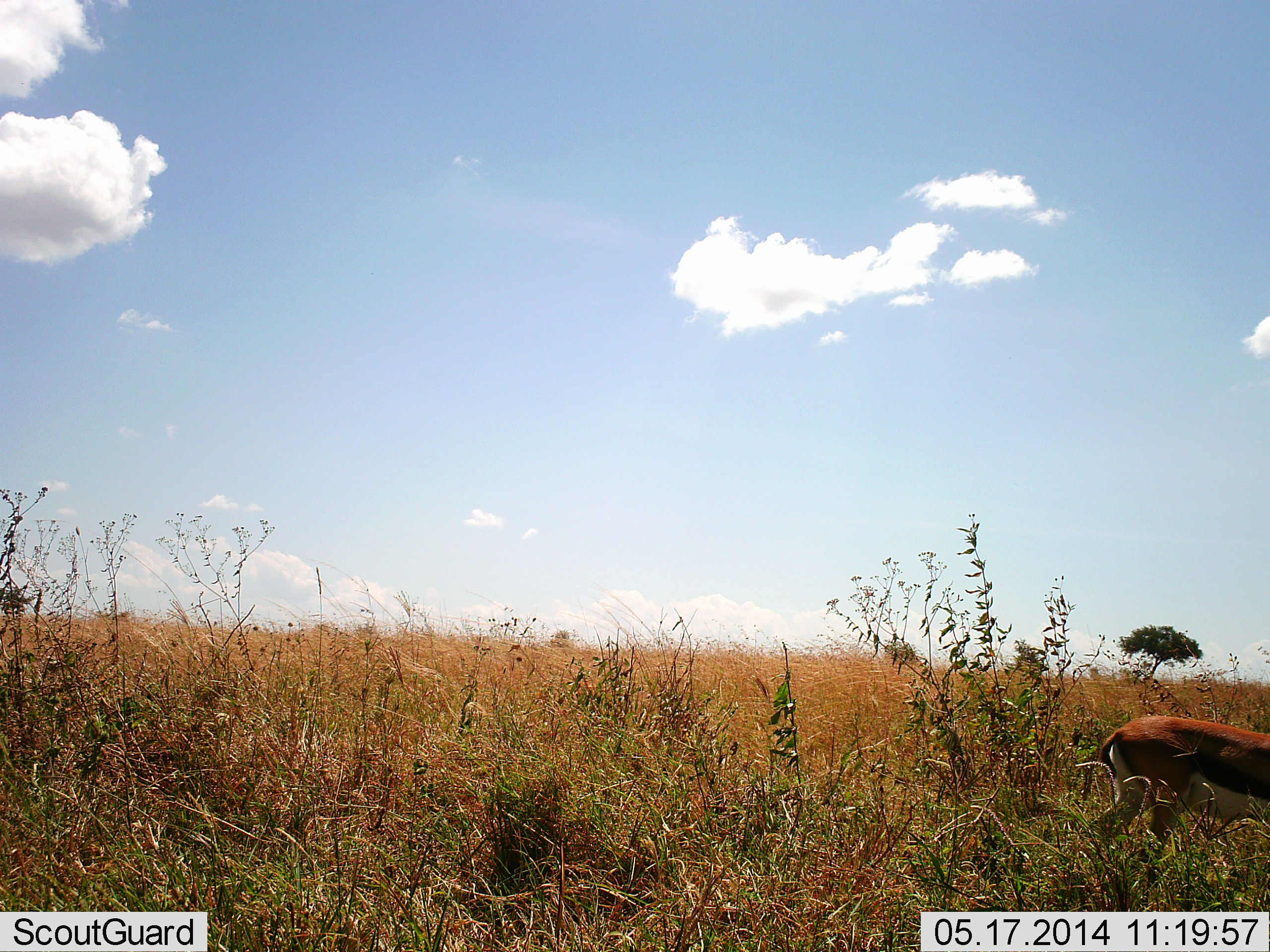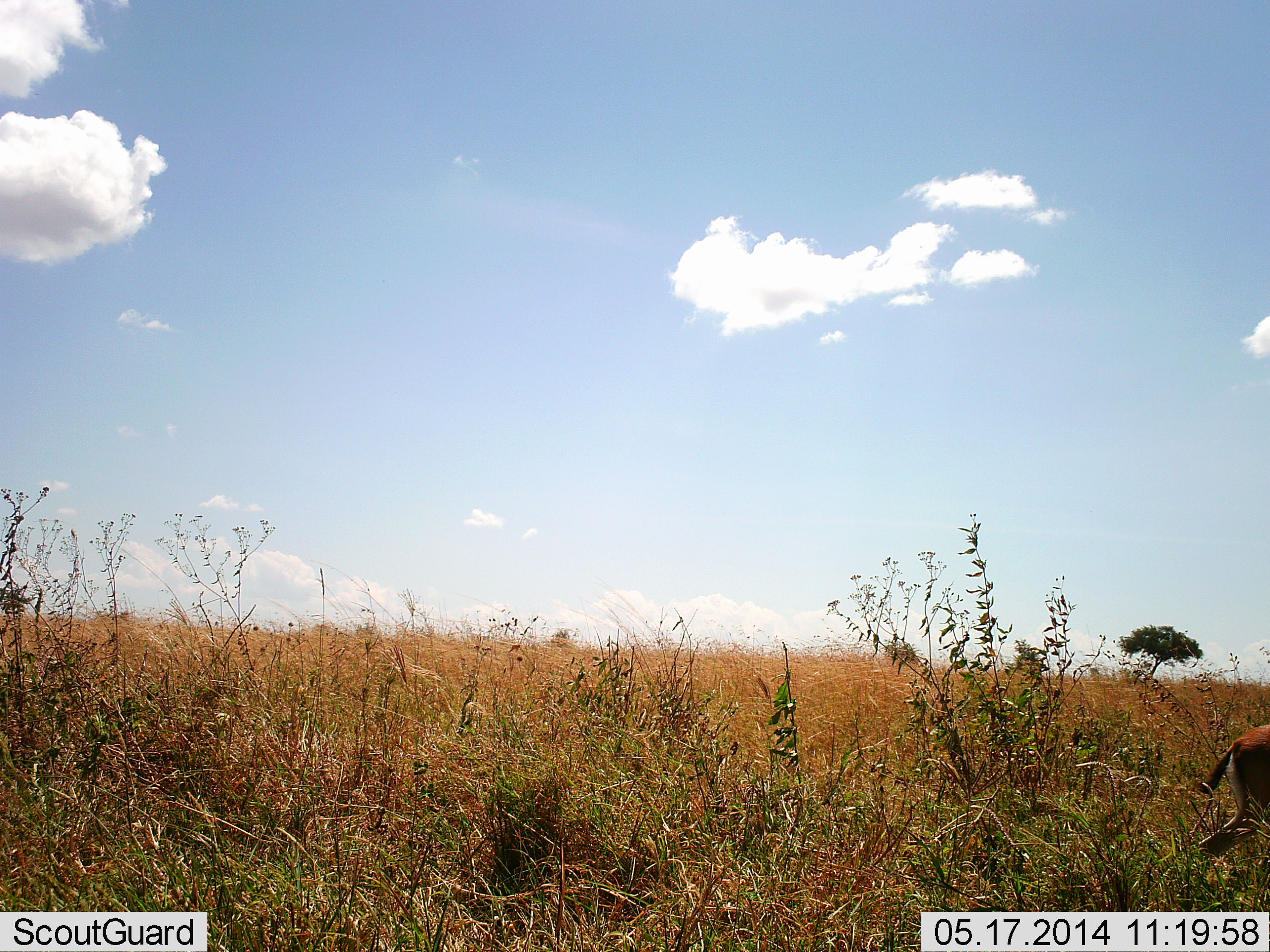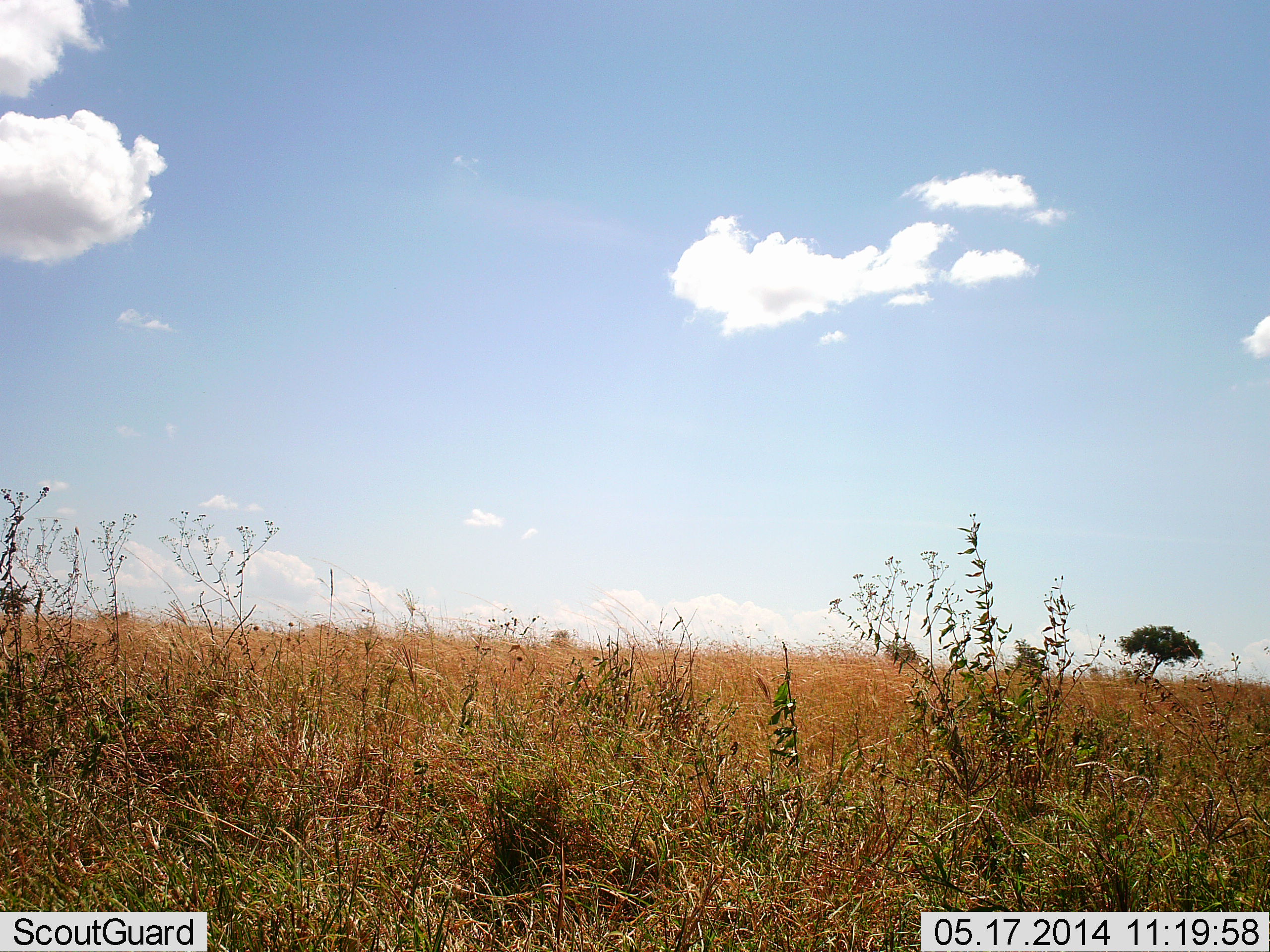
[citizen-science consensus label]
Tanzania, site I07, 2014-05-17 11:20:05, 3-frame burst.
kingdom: Animalia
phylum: Chordata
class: Mammalia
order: Artiodactyla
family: Bovidae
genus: Eudorcas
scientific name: Eudorcas thomsonii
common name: thomson's gazelle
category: gazellethomsons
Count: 1.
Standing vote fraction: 0%.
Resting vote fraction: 0%.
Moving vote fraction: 100%.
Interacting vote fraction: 0%.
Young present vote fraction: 0%.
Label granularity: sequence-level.